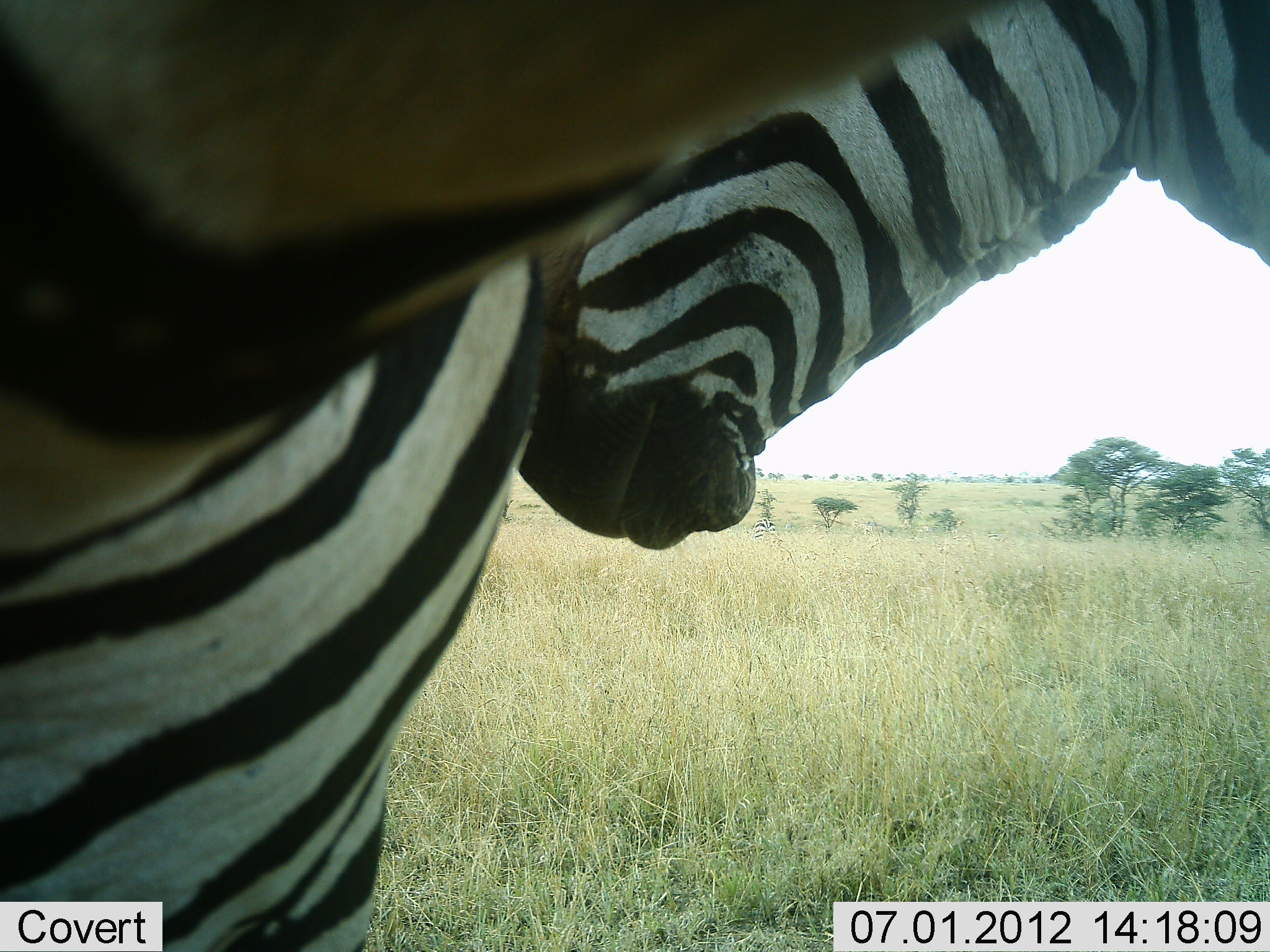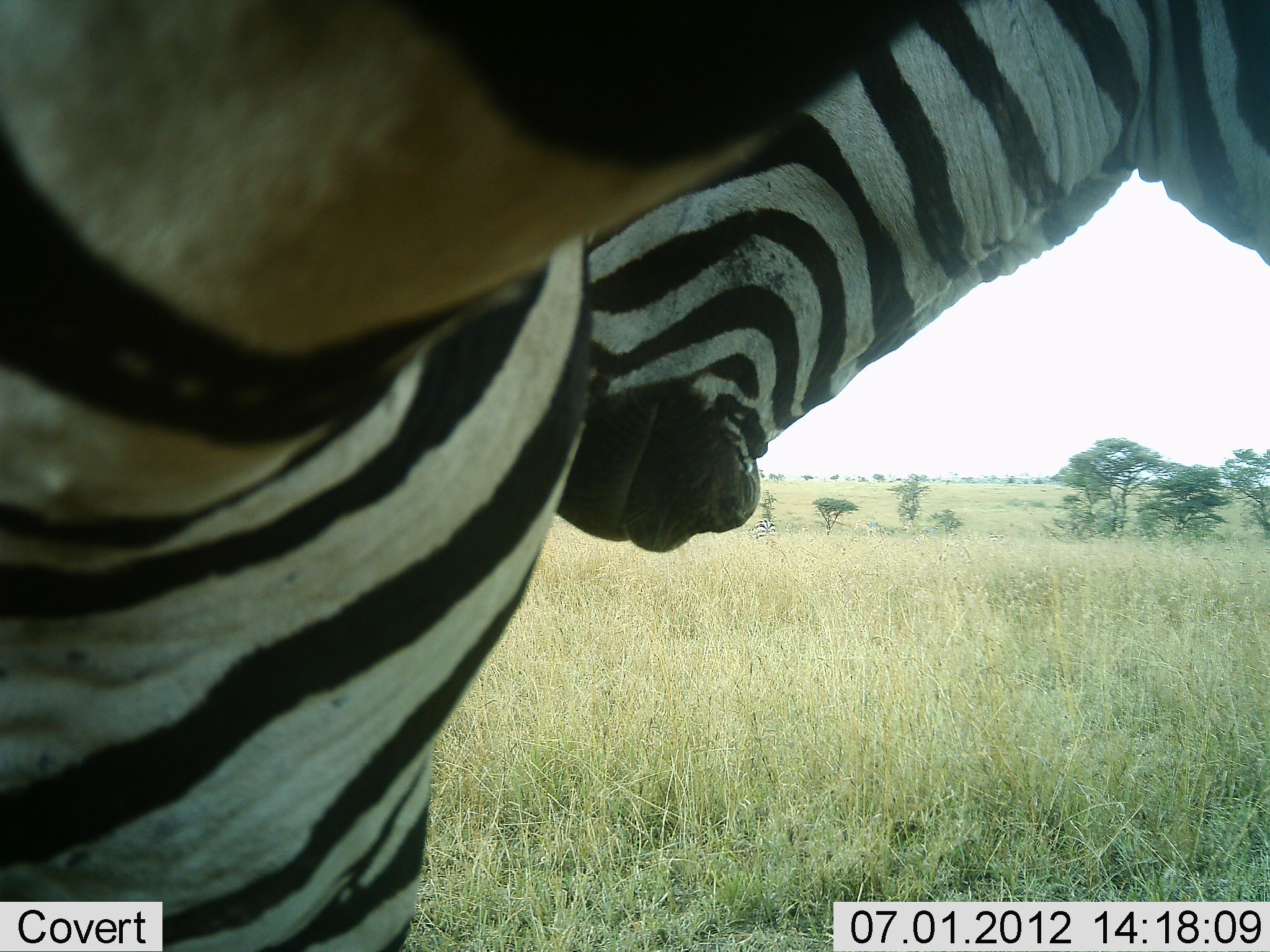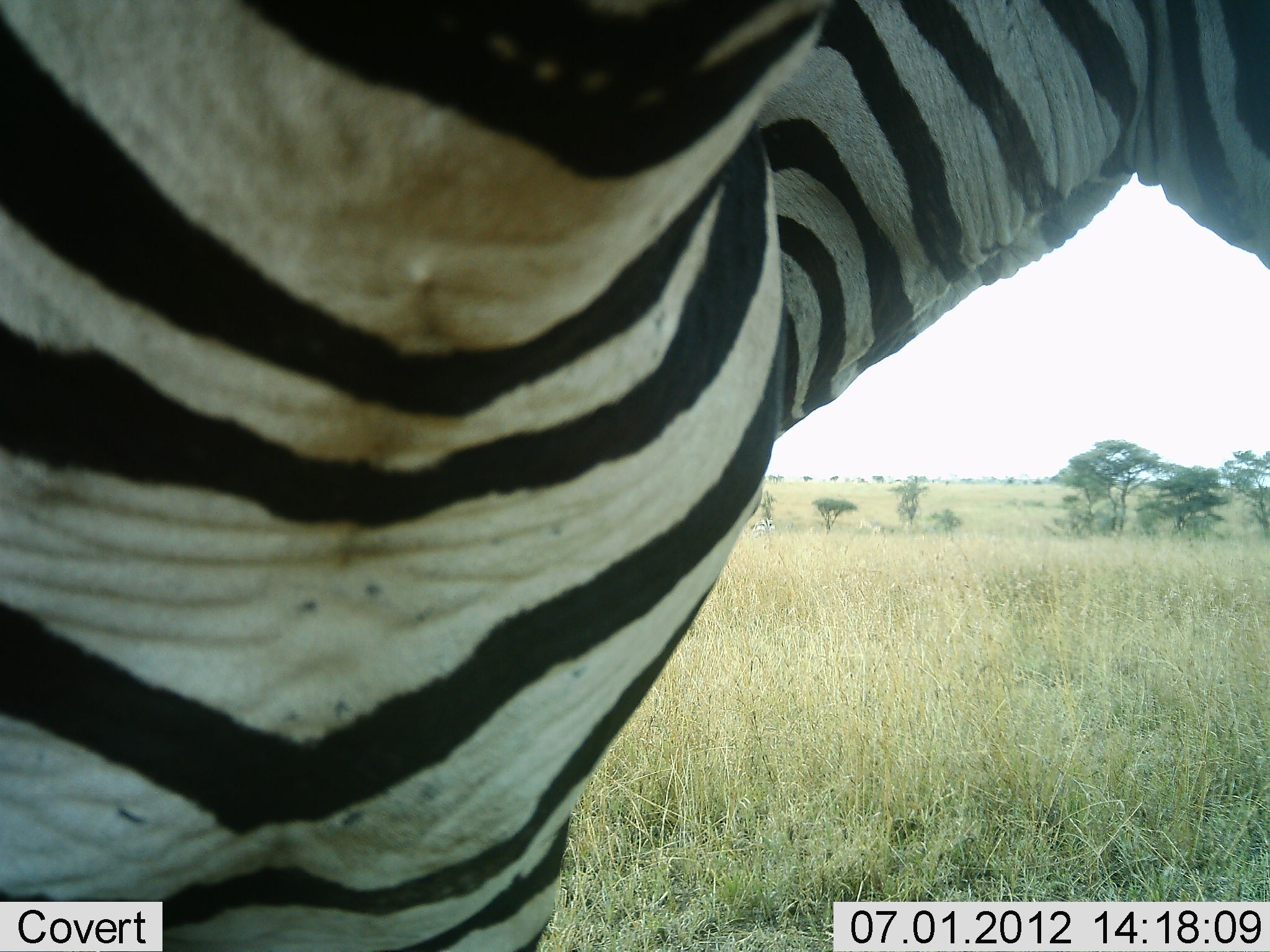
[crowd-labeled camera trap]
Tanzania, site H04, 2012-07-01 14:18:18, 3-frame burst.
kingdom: Animalia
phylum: Chordata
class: Mammalia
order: Perissodactyla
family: Equidae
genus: Equus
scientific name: Equus quagga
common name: plains zebra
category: zebra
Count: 2.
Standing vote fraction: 60%.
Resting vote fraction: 0%.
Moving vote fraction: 0%.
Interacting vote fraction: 50%.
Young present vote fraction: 0%.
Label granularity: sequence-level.